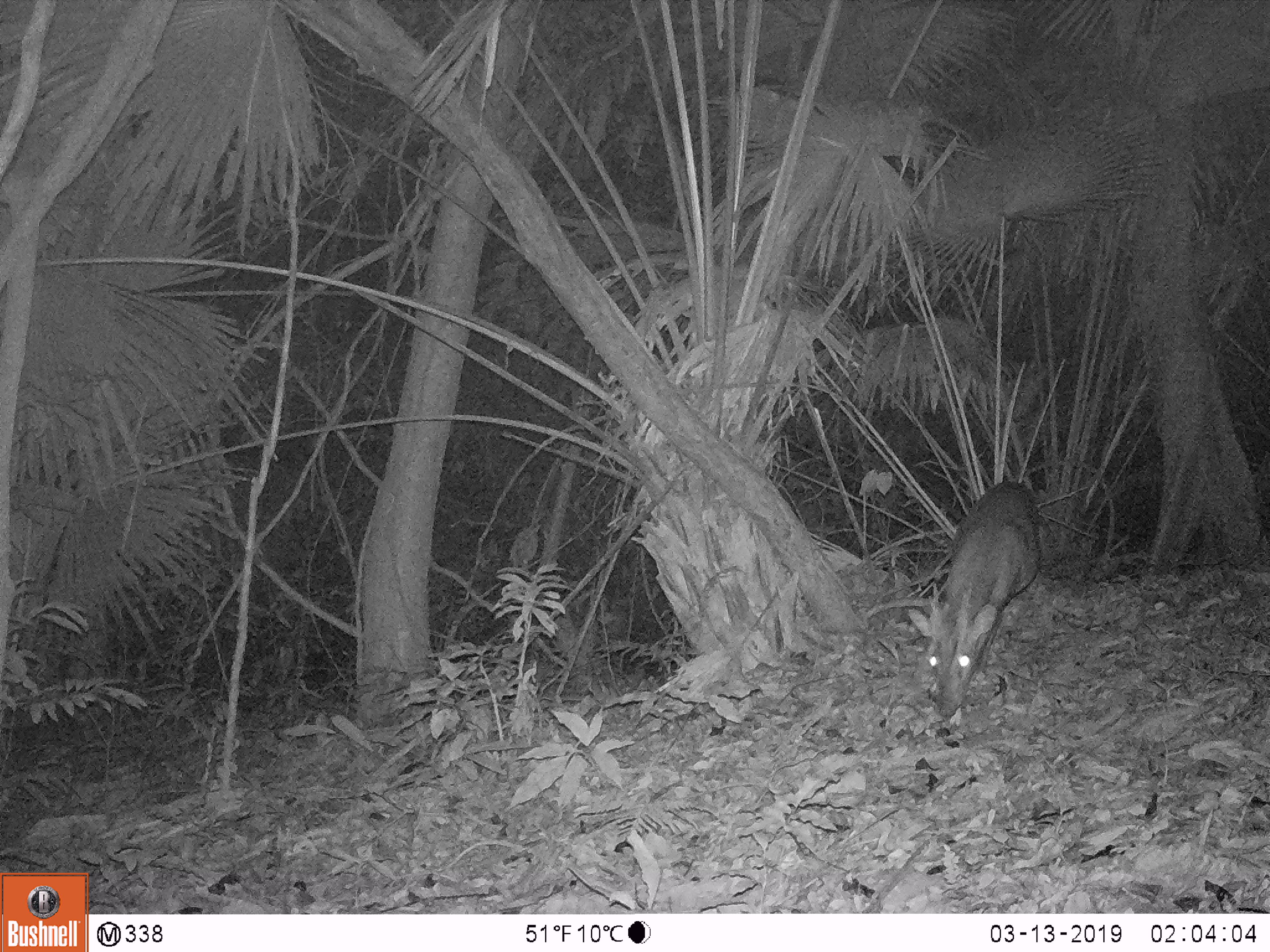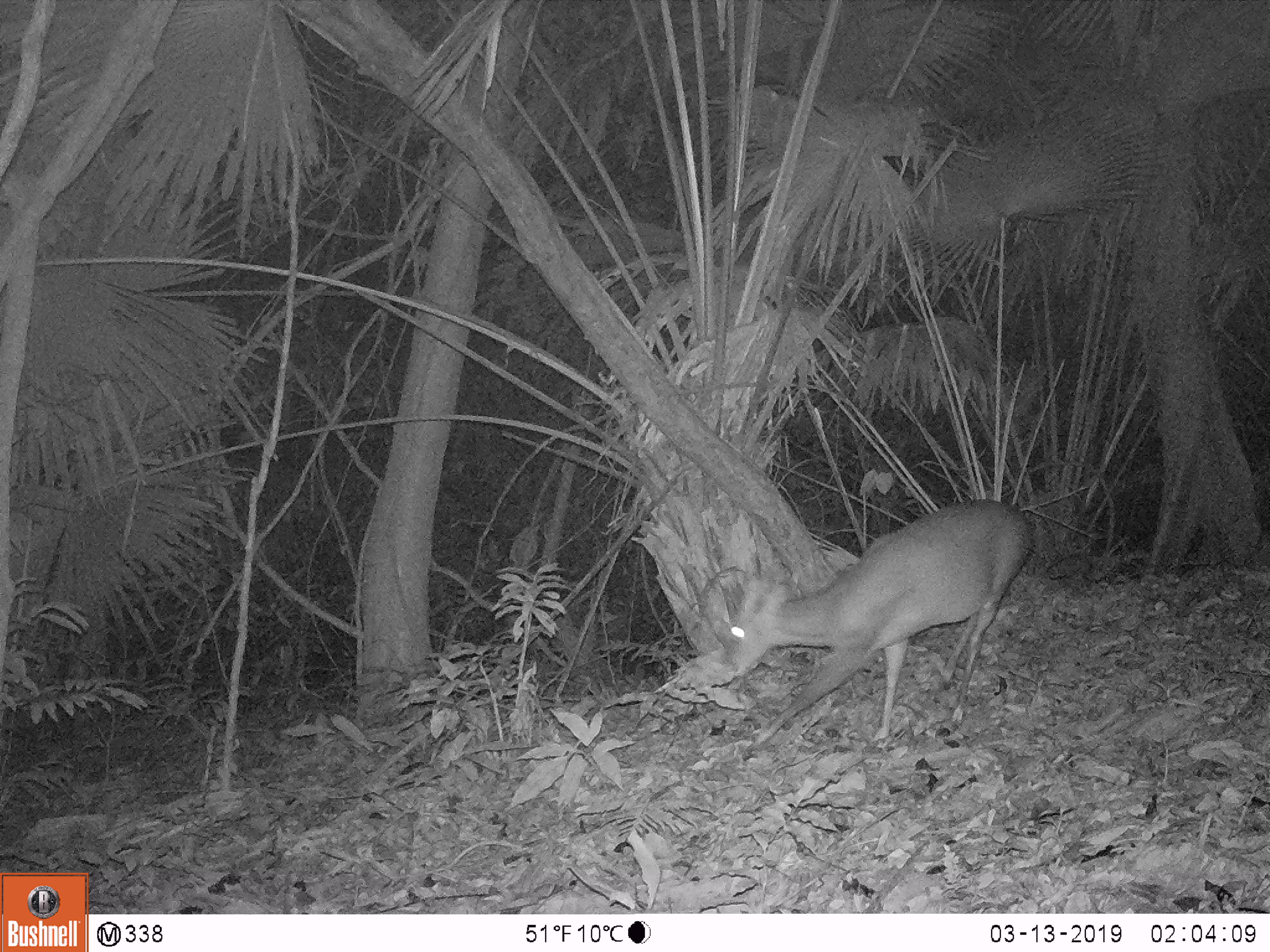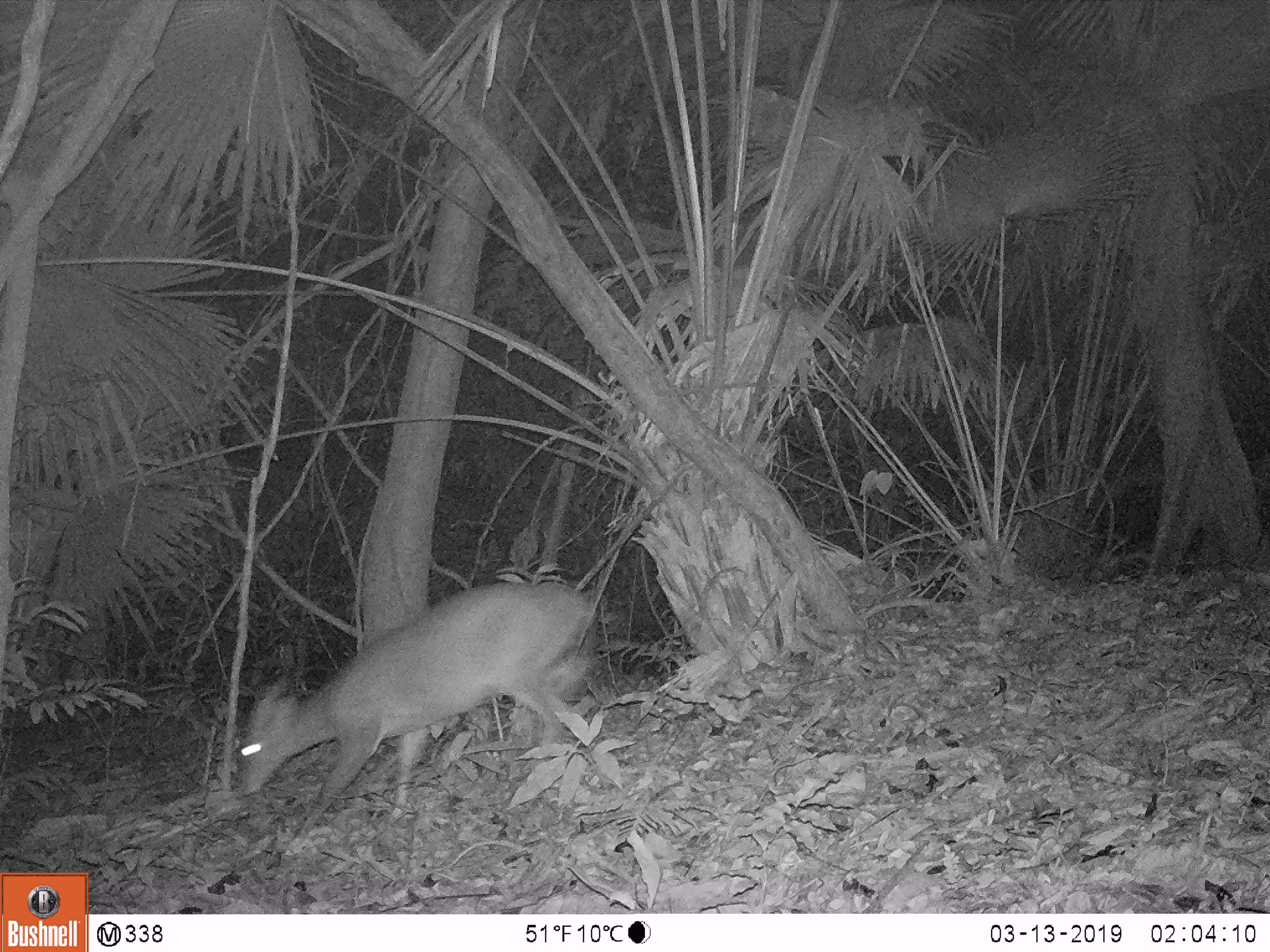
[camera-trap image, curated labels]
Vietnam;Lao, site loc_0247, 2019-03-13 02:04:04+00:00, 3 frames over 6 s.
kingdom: Animalia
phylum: Chordata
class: Mammalia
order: Artiodactyla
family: Cervidae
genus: Muntiacus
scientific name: Muntiacus vuquangensis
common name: large-antlered muntjac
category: large antlered muntjac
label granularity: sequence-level